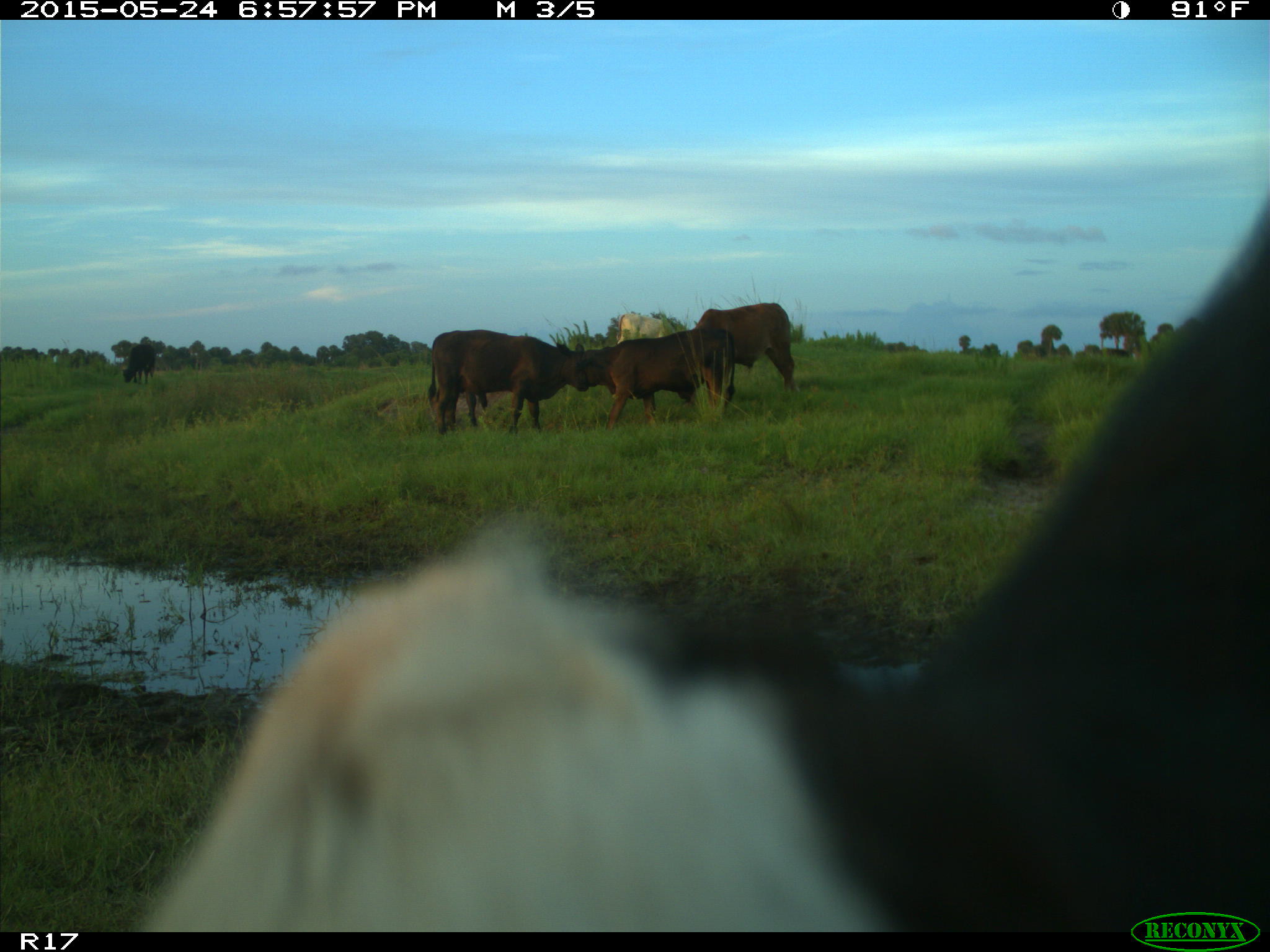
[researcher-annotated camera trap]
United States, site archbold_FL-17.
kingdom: Animalia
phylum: Chordata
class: Mammalia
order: Artiodactyla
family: Bovidae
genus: Bos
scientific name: Bos taurus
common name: domestic cow